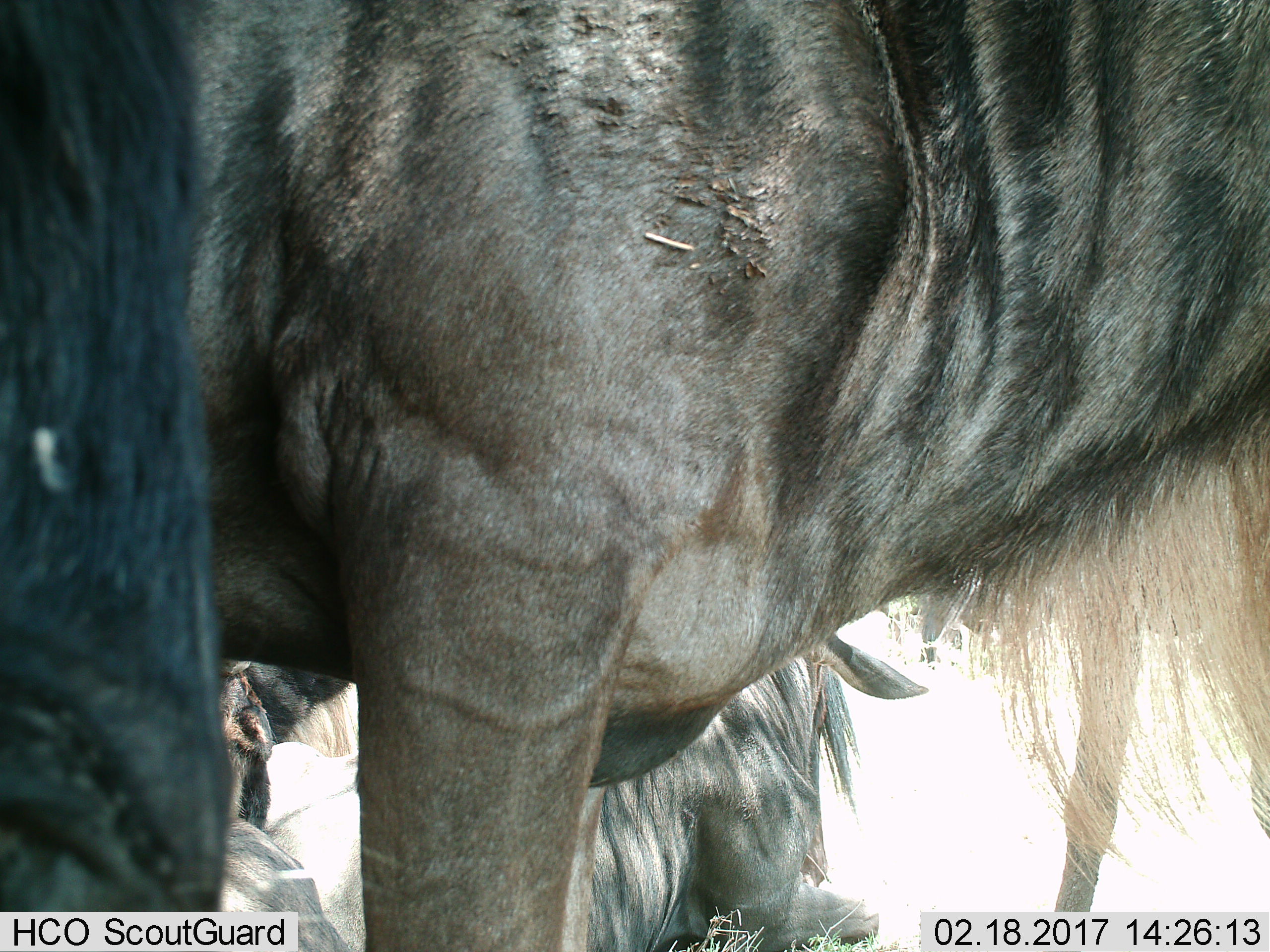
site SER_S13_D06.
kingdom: Animalia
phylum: Chordata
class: Mammalia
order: Artiodactyla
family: Bovidae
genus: Connochaetes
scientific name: Connochaetes taurinus taurinus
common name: blue wildebeest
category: wildebeestblue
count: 3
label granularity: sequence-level